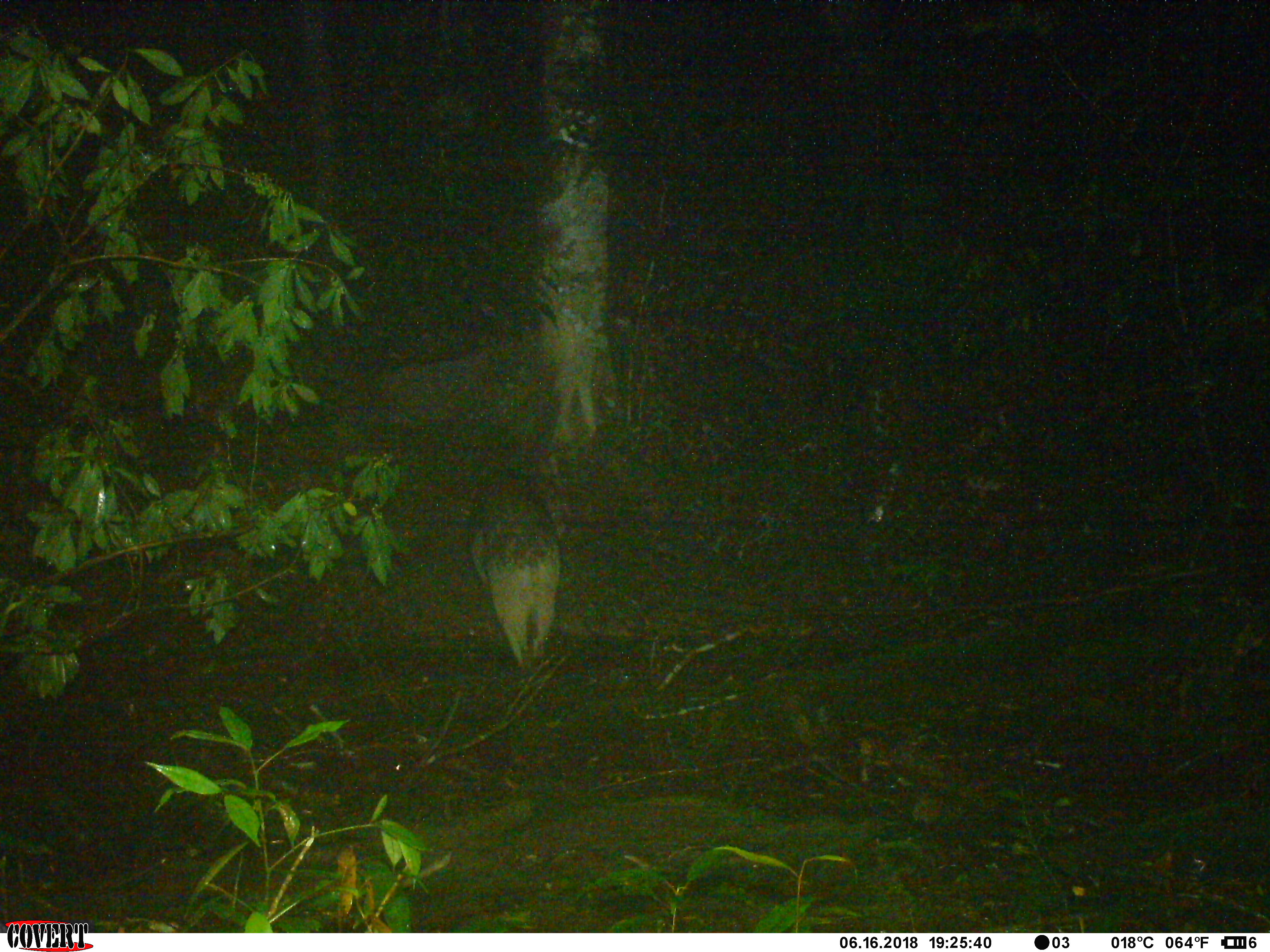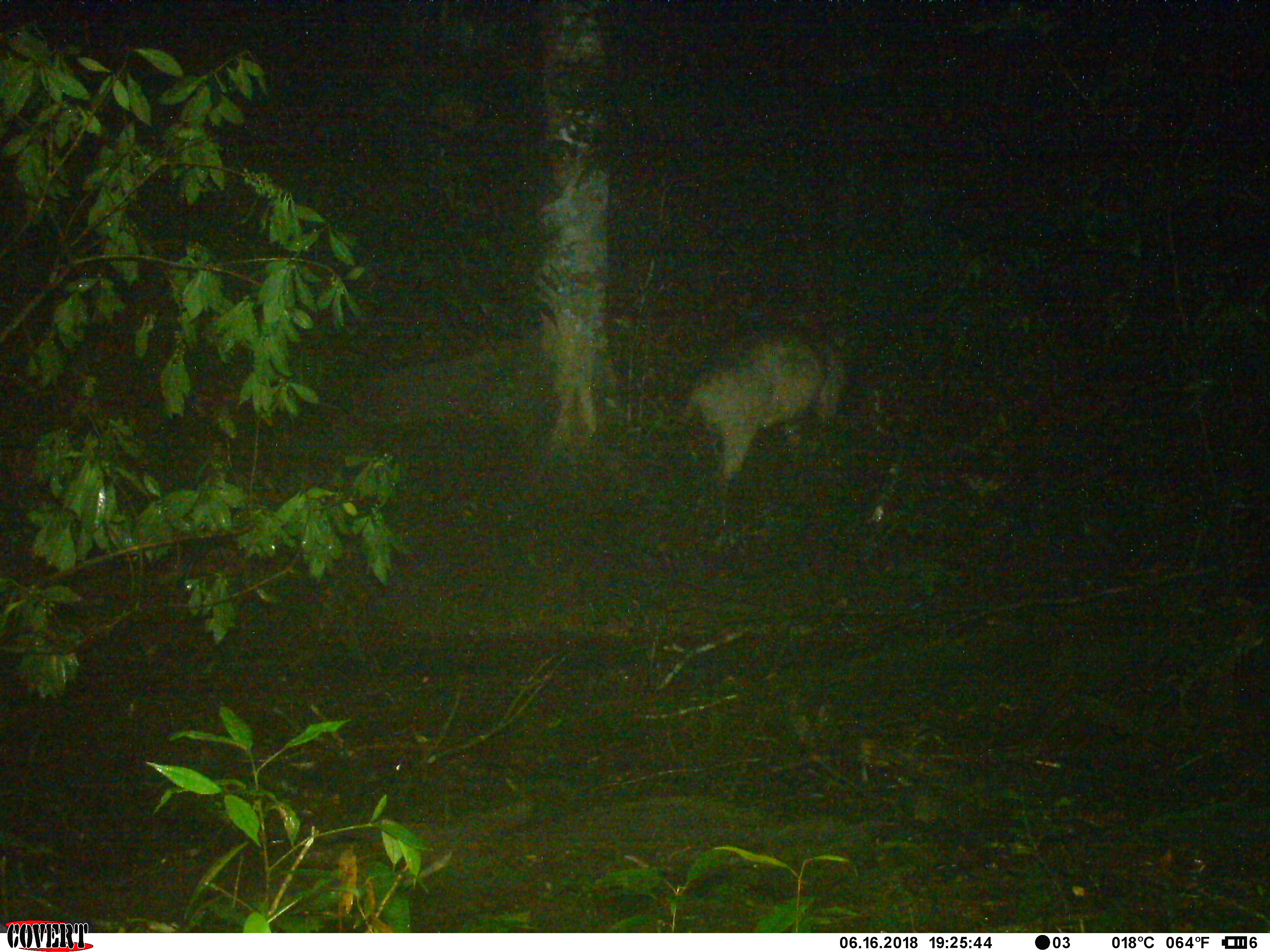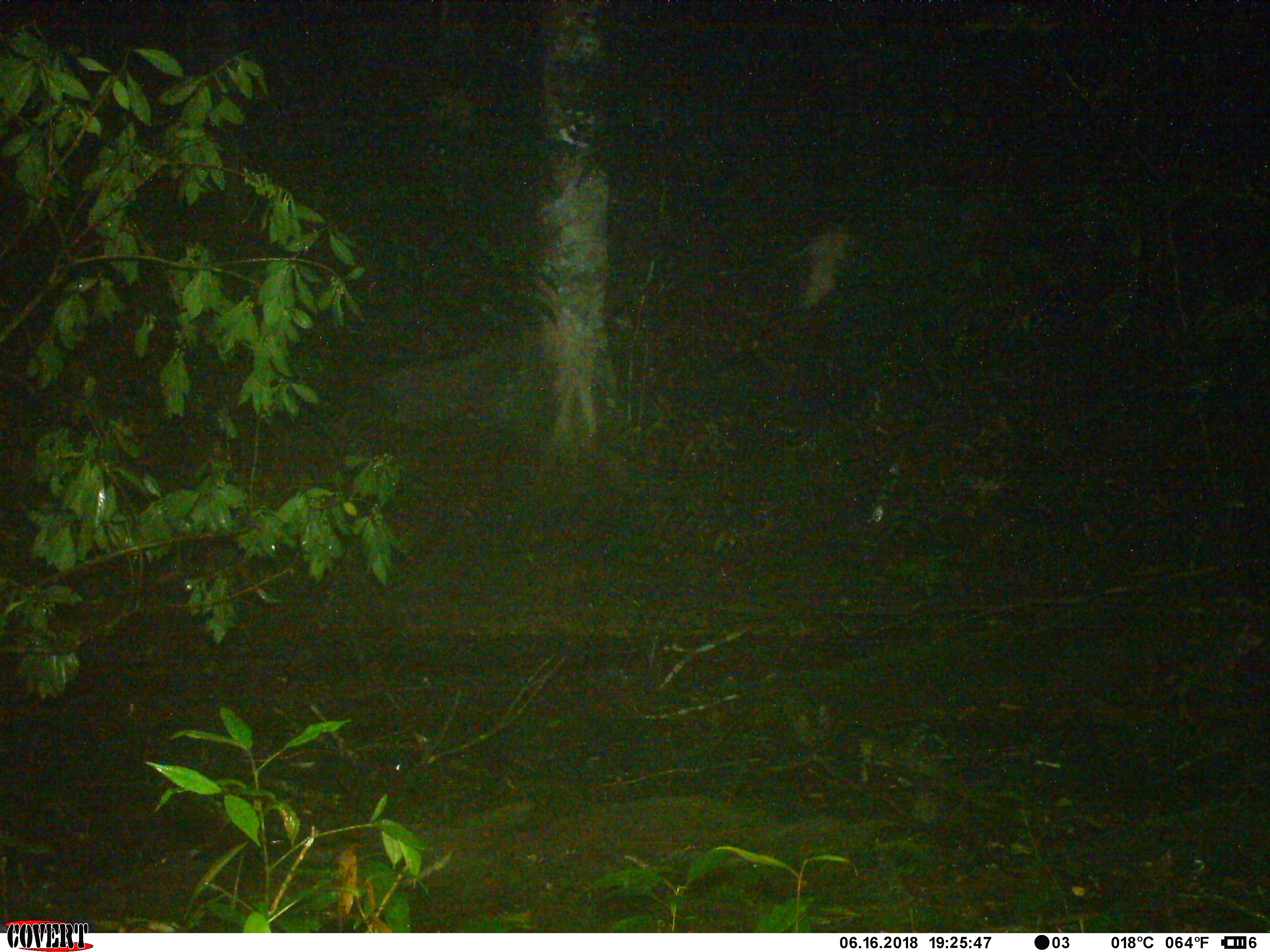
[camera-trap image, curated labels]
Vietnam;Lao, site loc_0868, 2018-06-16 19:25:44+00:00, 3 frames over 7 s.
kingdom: Animalia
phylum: Chordata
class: Mammalia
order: Artiodactyla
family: Suidae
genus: Sus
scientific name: Sus scrofa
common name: eurasian wild pig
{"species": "eurasian wild pig (Sus scrofa)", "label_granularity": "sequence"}